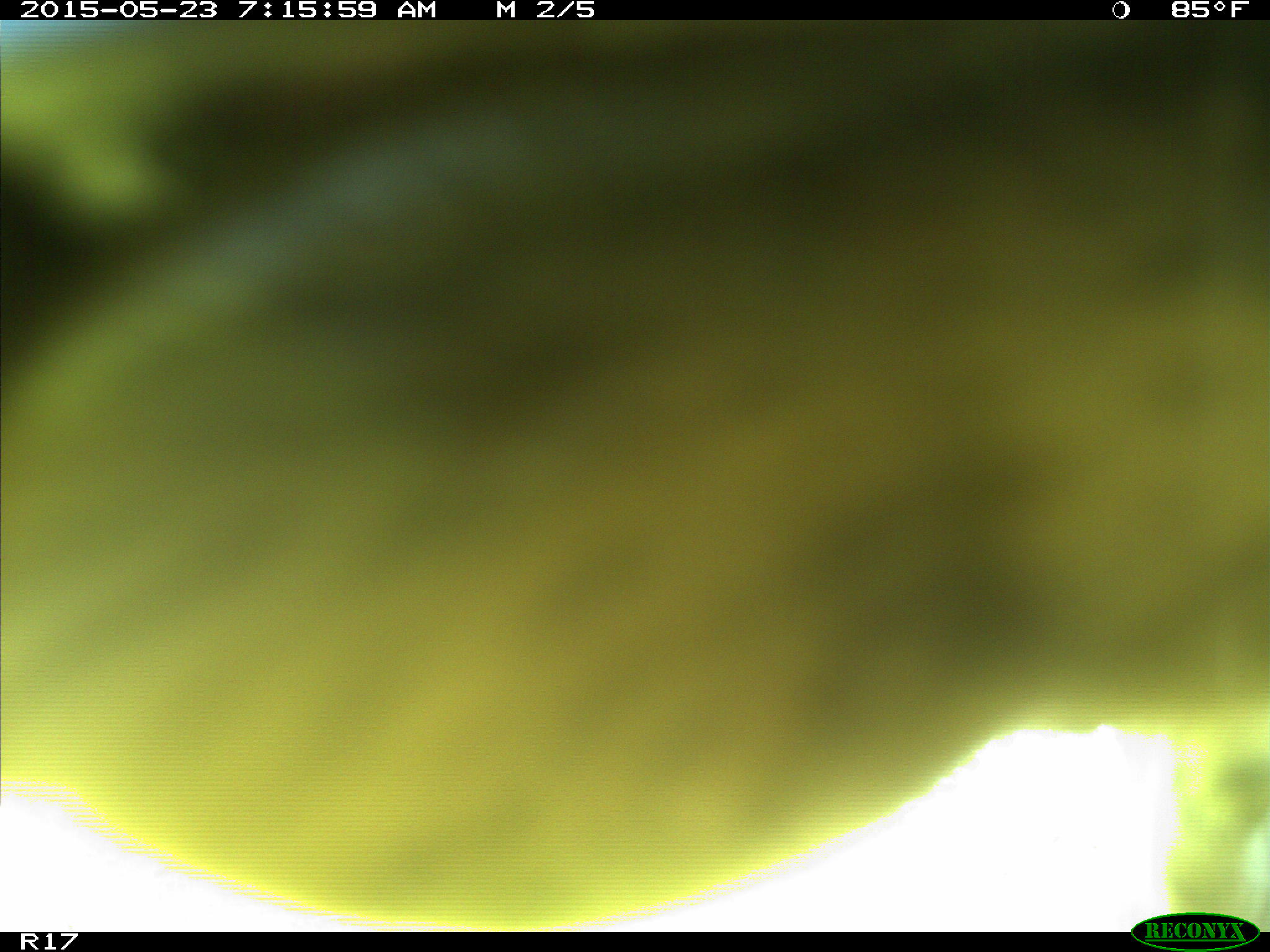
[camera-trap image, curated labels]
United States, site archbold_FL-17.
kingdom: Animalia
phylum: Chordata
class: Mammalia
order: Artiodactyla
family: Bovidae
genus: Bos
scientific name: Bos taurus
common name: domestic cow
Bos taurus (domestic cow).